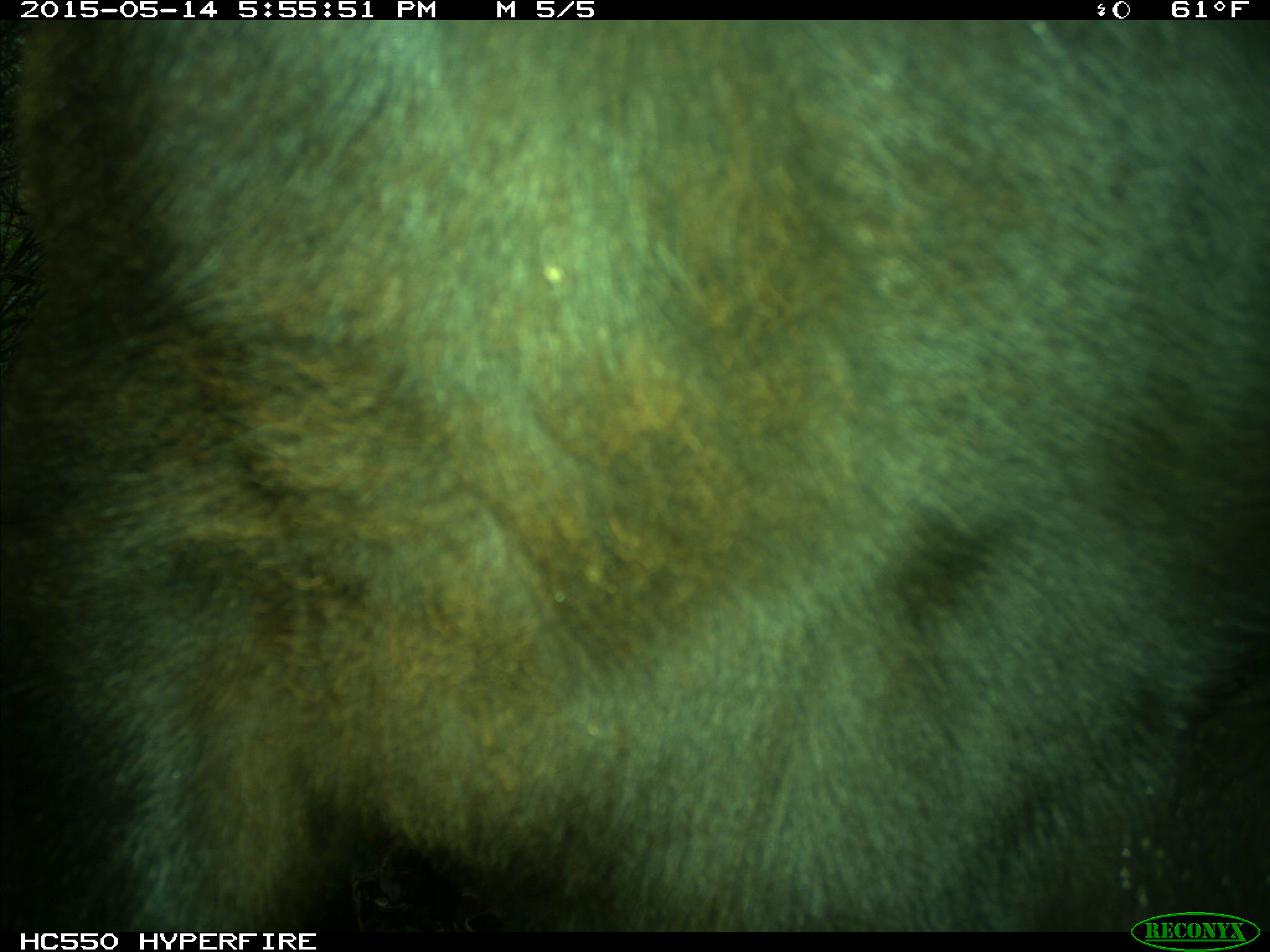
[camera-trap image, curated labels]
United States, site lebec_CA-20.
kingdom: Animalia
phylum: Chordata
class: Mammalia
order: Artiodactyla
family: Bovidae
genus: Bos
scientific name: Bos taurus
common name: domestic cow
Bos taurus (domestic cow).